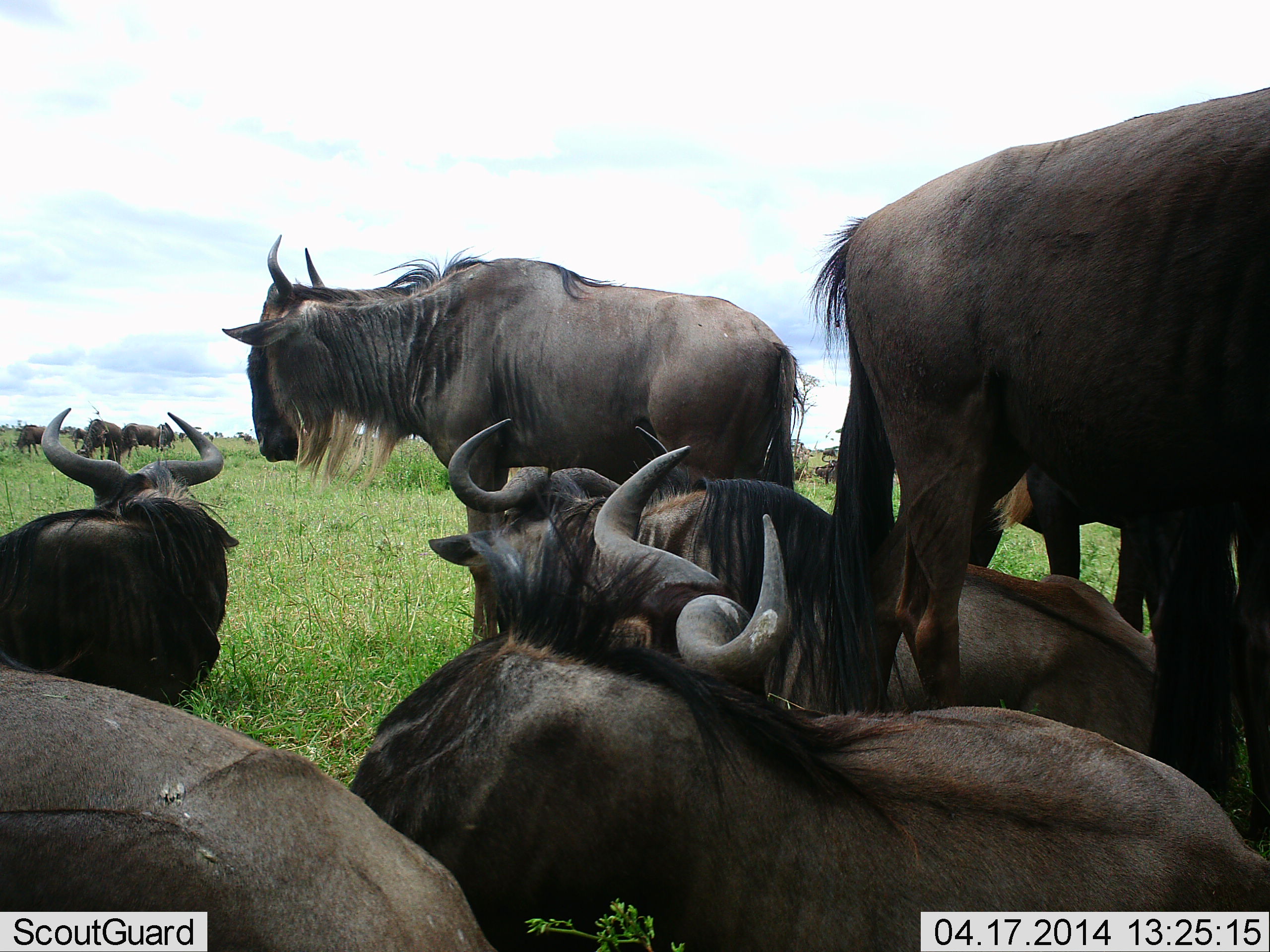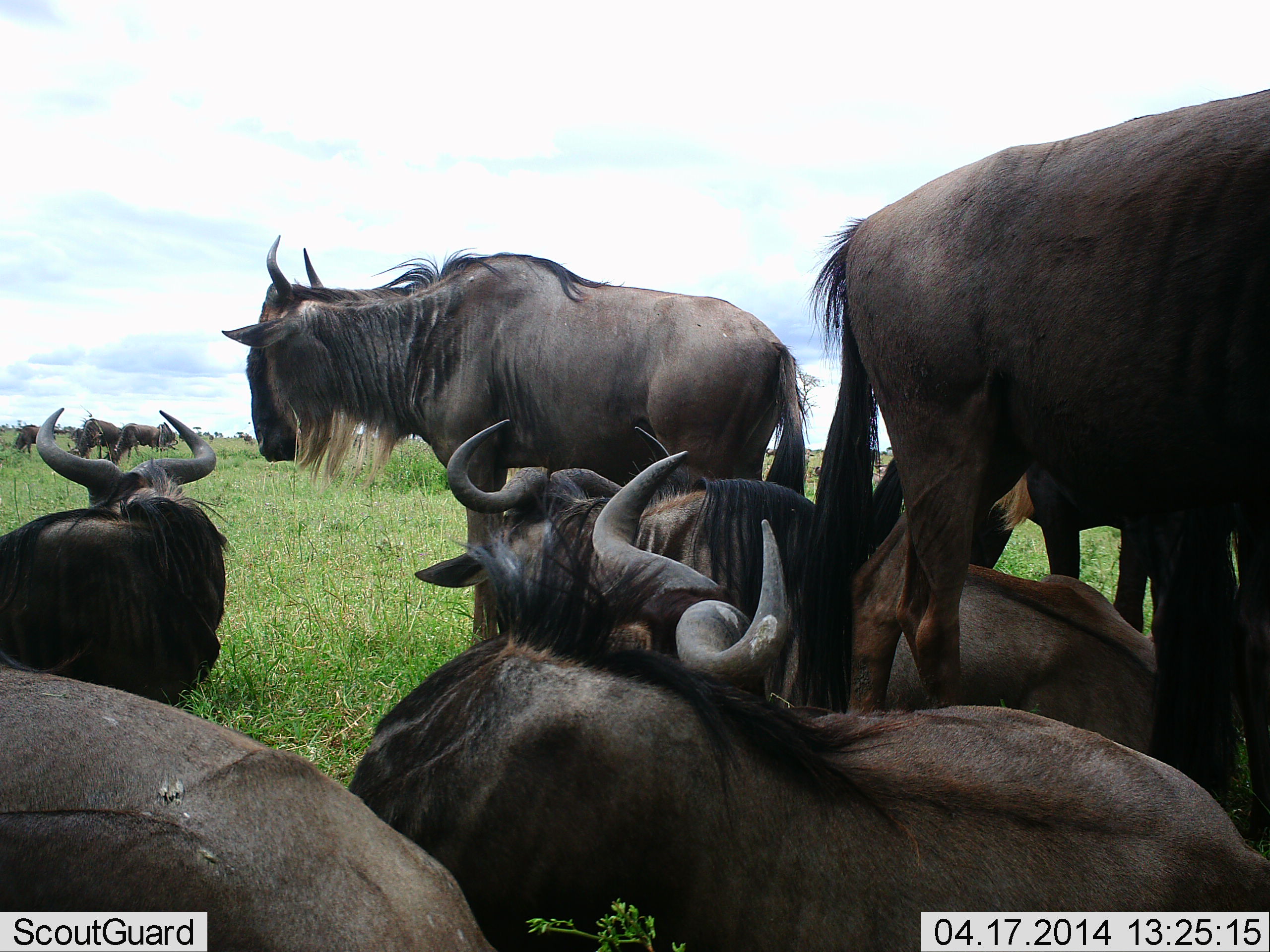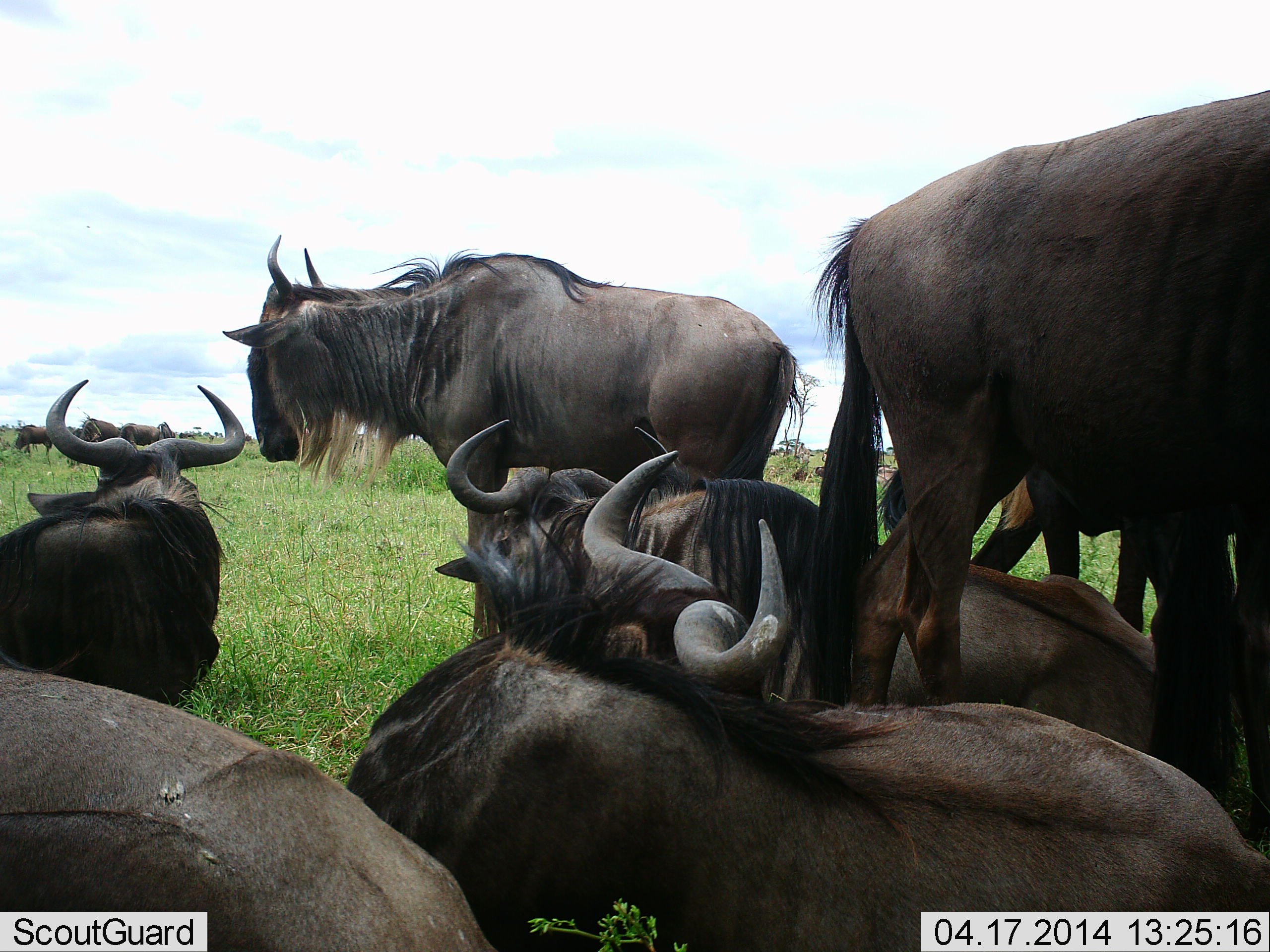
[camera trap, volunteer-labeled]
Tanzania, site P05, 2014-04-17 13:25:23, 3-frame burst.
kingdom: Animalia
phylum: Chordata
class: Mammalia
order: Artiodactyla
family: Bovidae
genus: Connochaetes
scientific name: Connochaetes taurinus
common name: blue wildebeest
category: wildebeest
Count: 10.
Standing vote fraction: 80%.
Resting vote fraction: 90%.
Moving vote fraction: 0%.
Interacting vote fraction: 10%.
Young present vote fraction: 10%.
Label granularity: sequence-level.